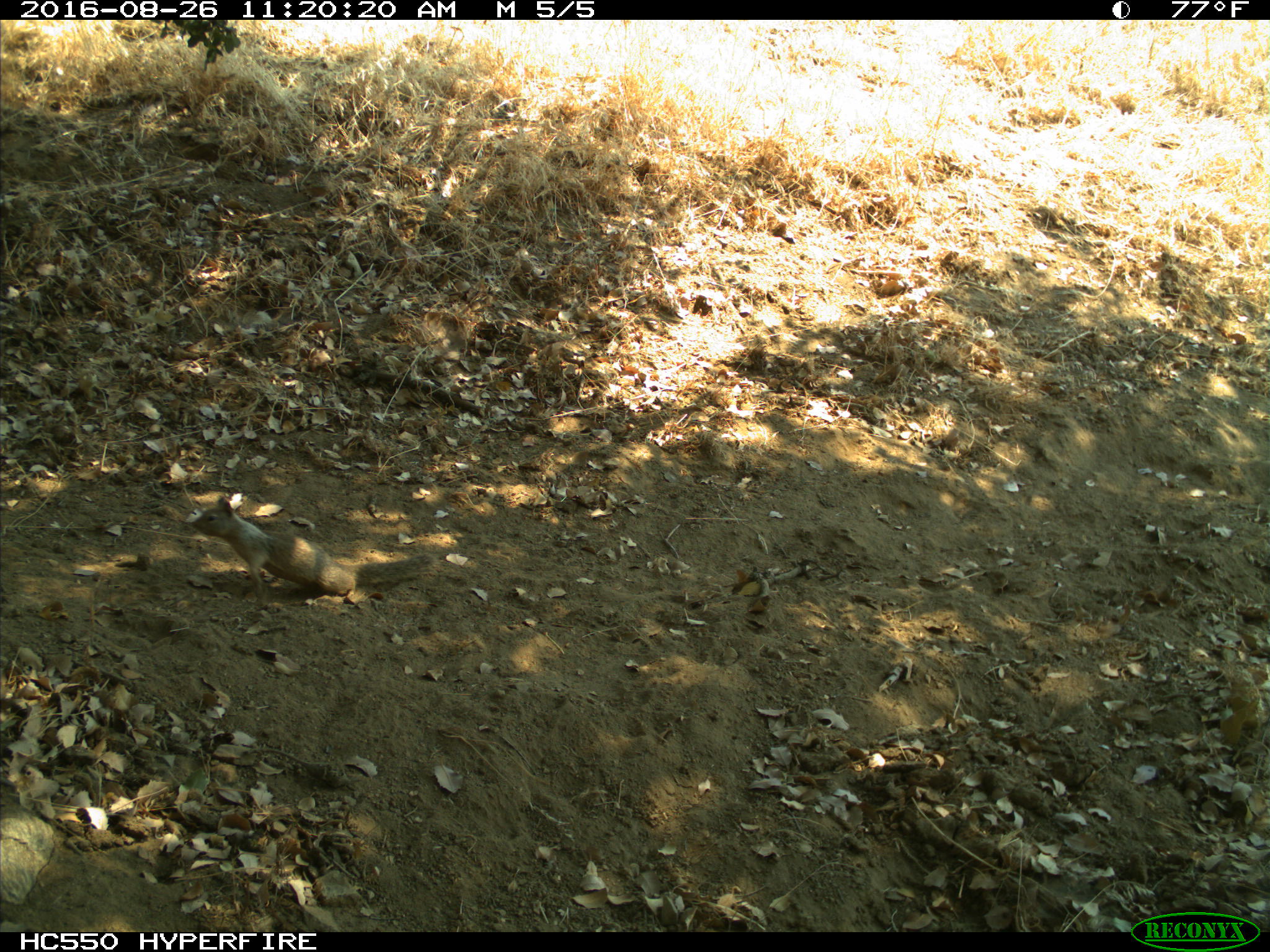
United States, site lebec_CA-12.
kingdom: Animalia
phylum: Chordata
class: Mammalia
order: Rodentia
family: Sciuridae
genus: Otospermophilus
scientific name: Otospermophilus beecheyi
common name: california ground squirrel